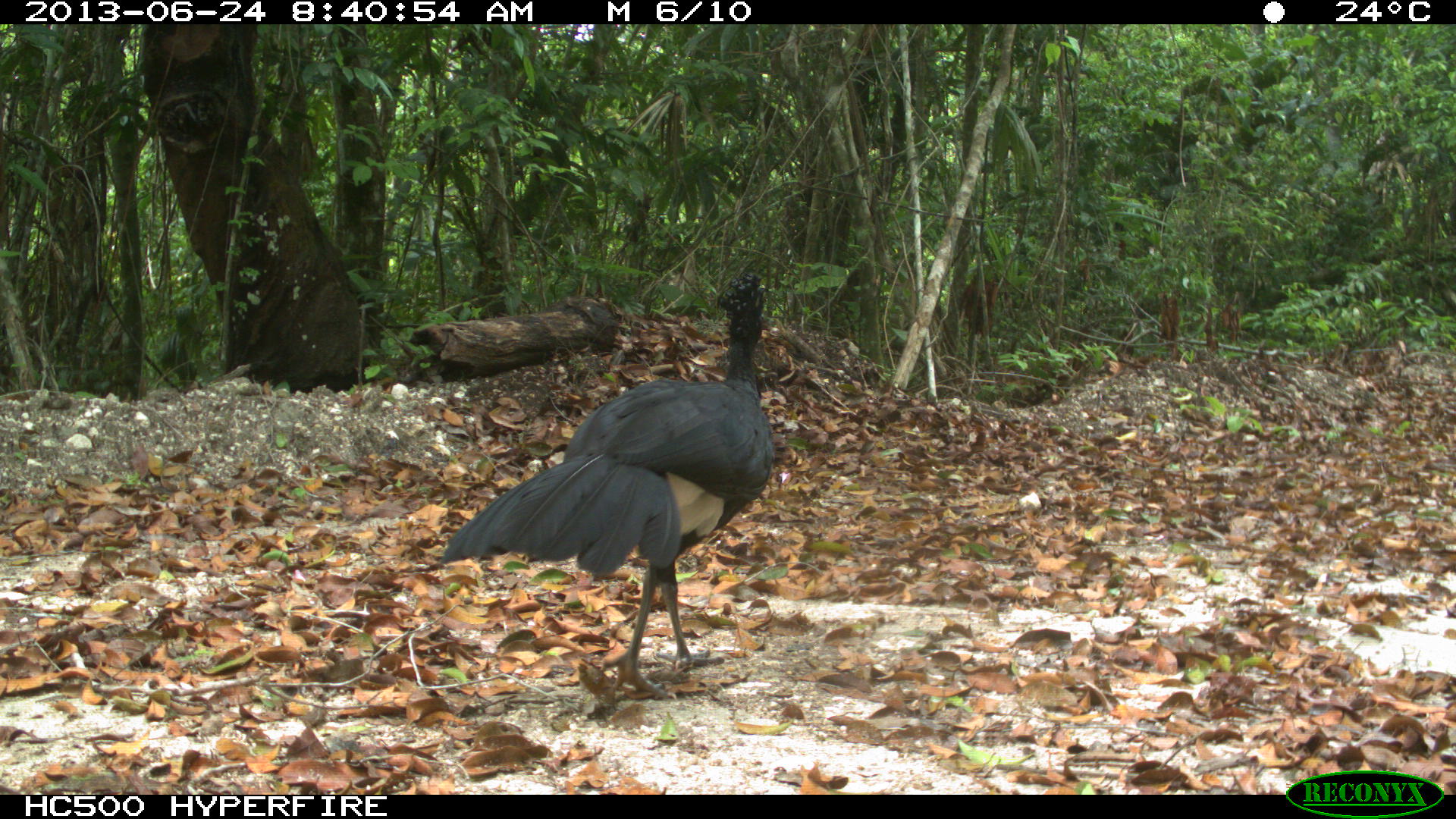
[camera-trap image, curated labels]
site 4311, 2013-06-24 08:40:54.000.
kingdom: Animalia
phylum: Chordata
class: Aves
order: Galliformes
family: Cracidae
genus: Crax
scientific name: Crax rubra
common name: great curassow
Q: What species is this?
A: Crax rubra (great curassow).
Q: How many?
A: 1.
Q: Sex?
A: Male.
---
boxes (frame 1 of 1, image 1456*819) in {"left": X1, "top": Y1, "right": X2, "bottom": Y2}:
crax rubra: {"left": 436, "top": 268, "right": 776, "bottom": 700}